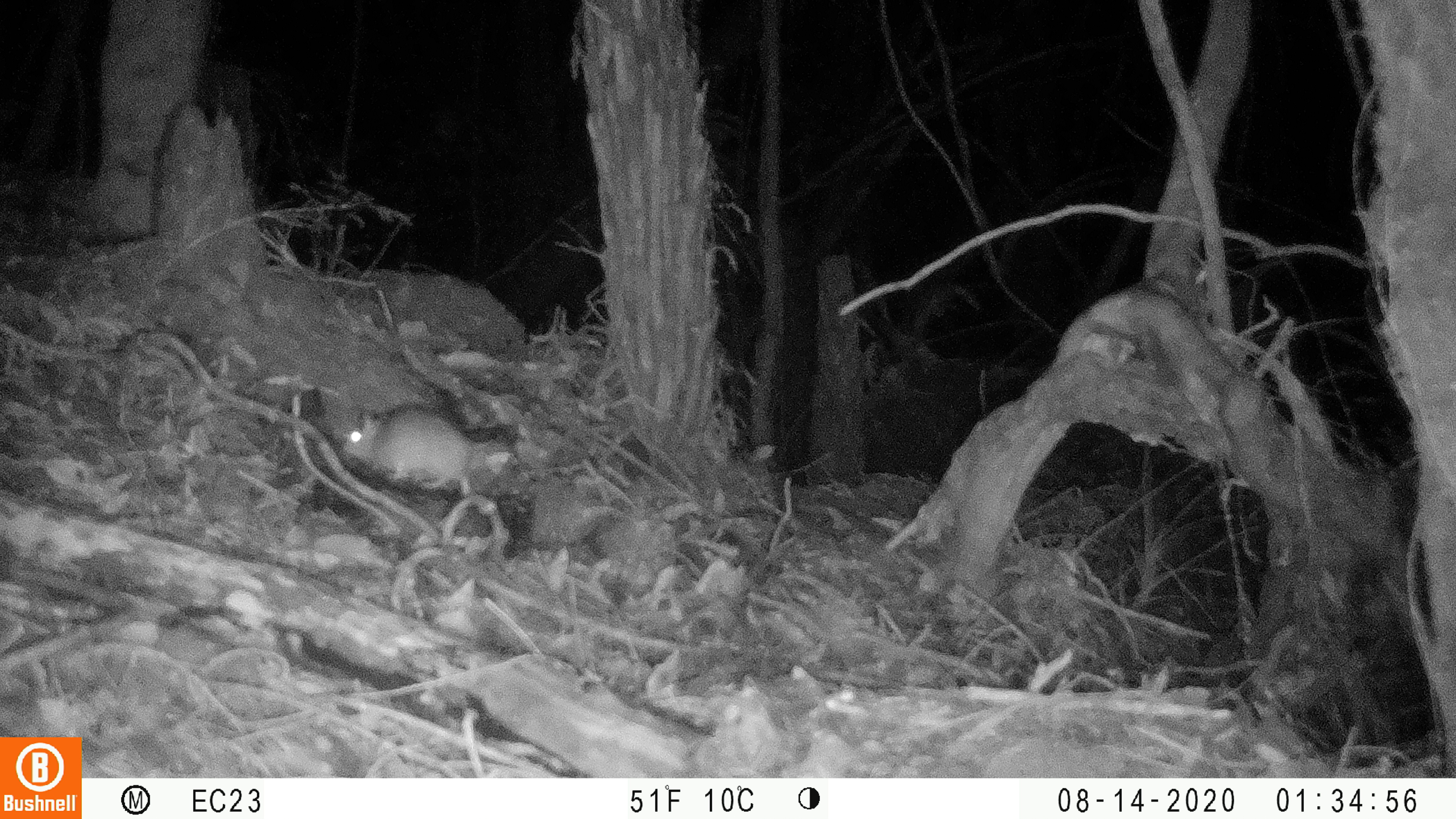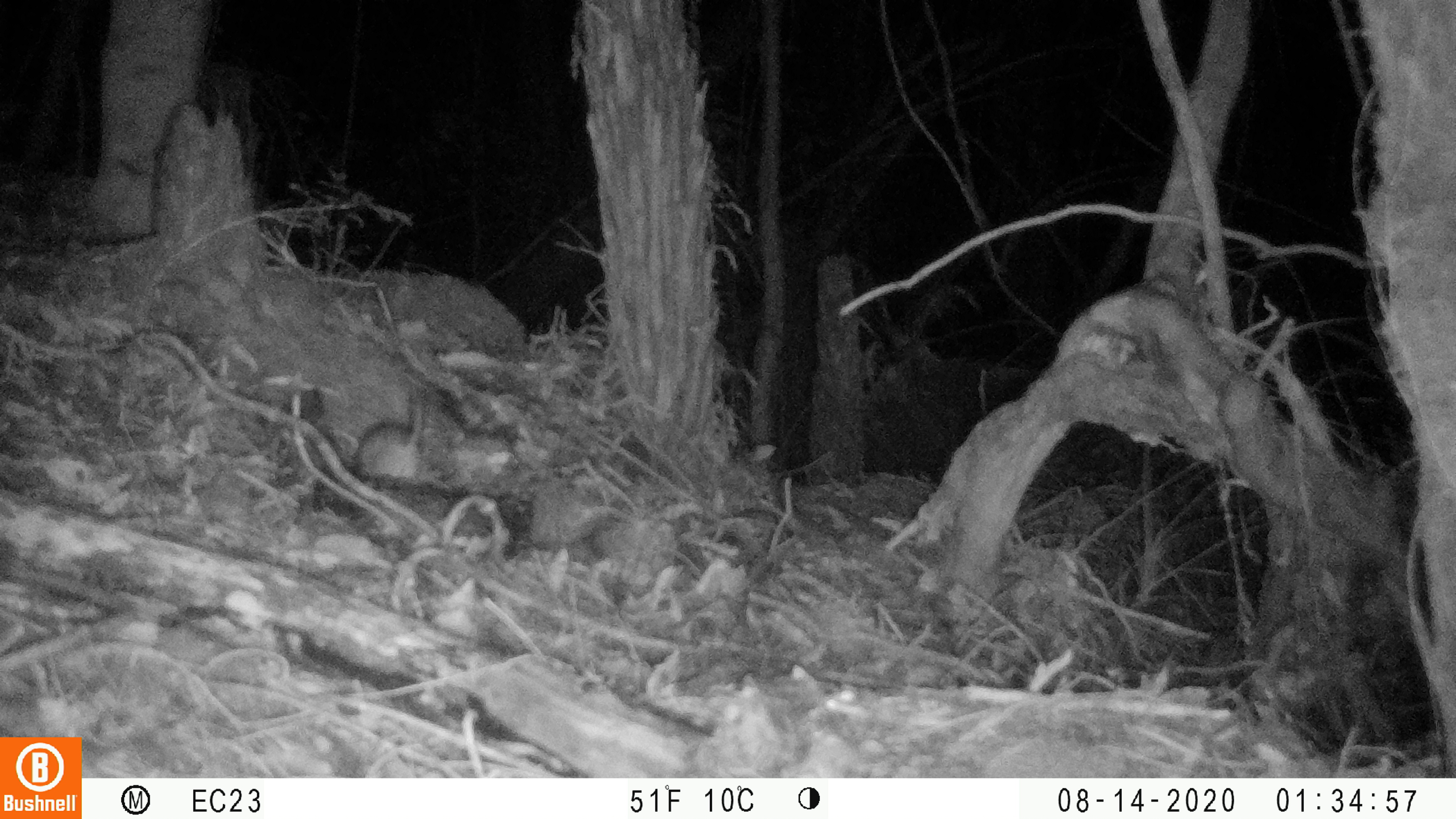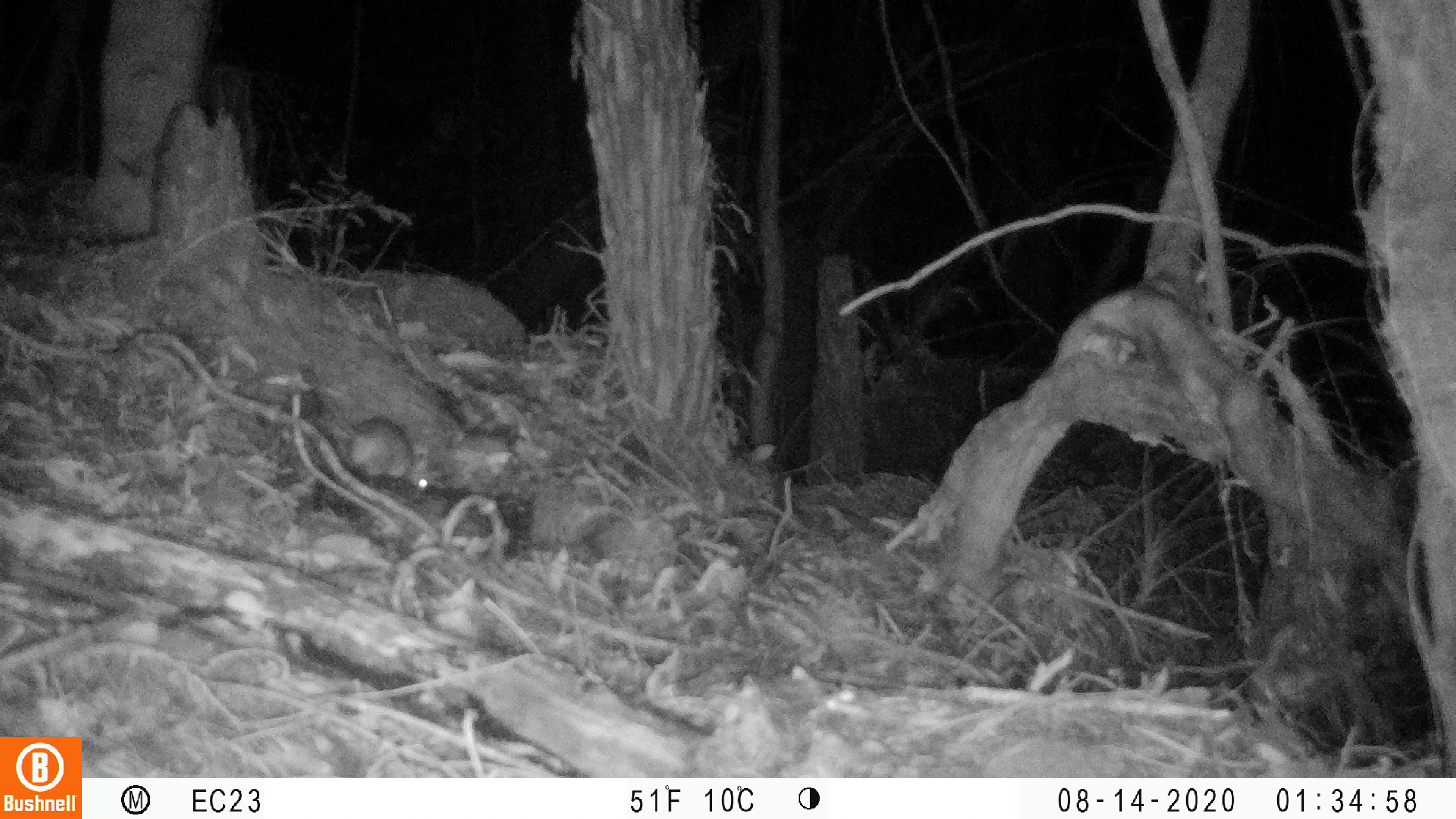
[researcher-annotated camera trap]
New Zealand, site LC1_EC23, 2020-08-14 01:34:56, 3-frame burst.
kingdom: Animalia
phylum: Chordata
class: Mammalia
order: Rodentia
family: Muridae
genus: Rattus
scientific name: Rattus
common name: rat